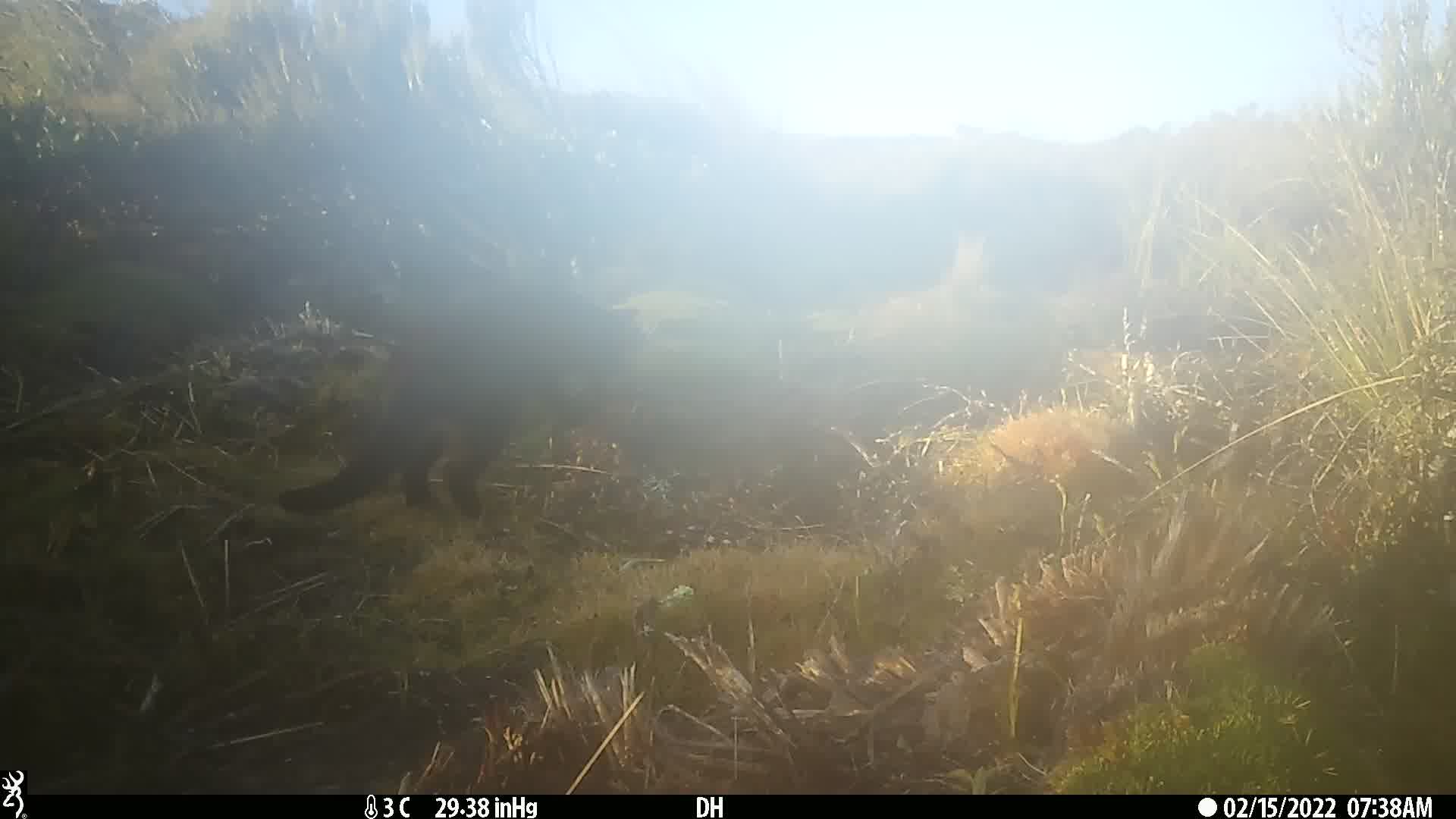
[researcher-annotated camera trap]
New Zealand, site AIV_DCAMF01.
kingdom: Animalia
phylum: Chordata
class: Mammalia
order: Carnivora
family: Felidae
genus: Felis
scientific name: Felis catus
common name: domestic cat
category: cat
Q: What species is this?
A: Cat (domestic cat) (Felis catus).